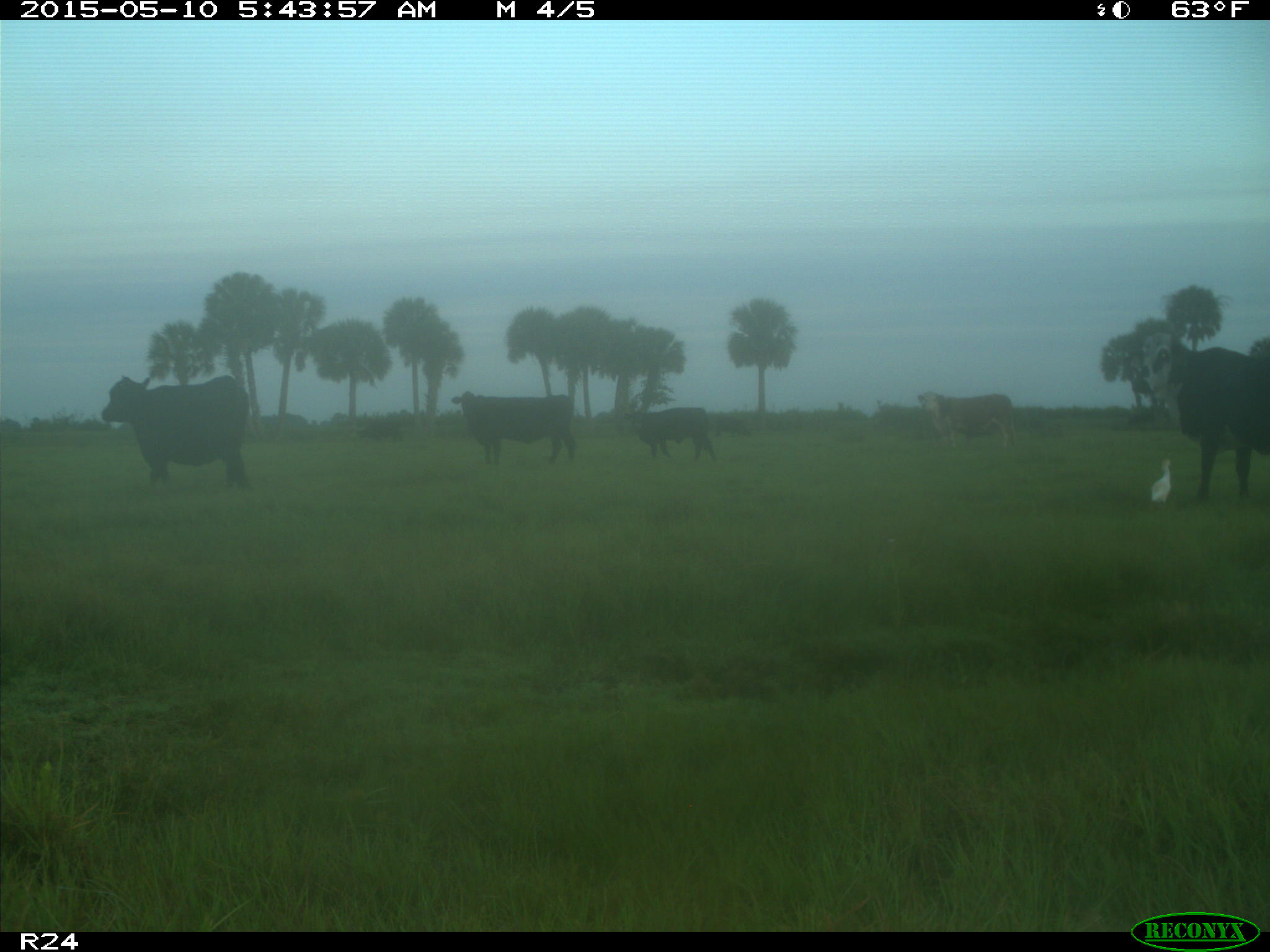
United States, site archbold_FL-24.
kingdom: Animalia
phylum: Chordata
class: Mammalia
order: Artiodactyla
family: Bovidae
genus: Bos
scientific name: Bos taurus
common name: domestic cow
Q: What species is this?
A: Bos taurus (domestic cow).